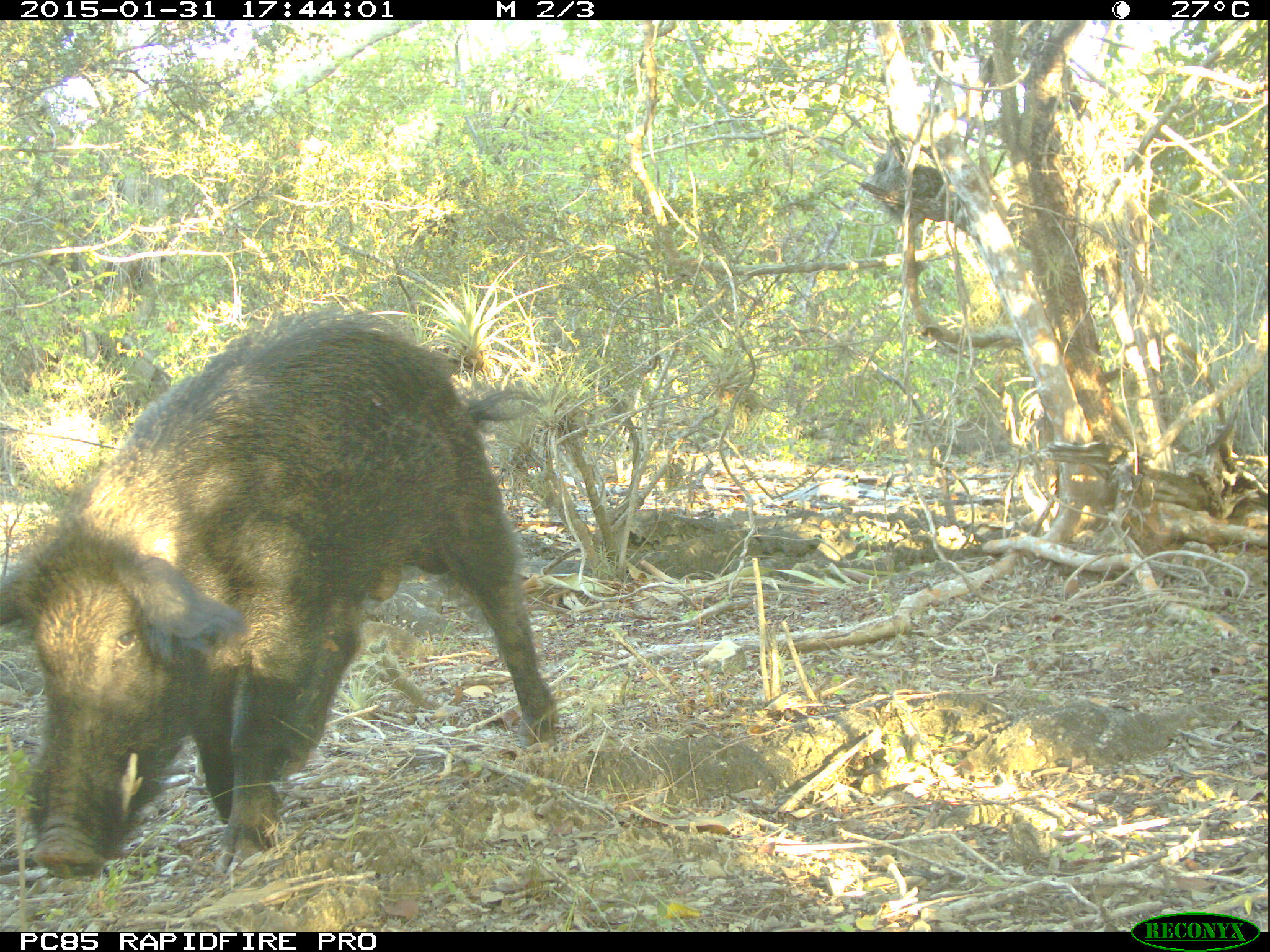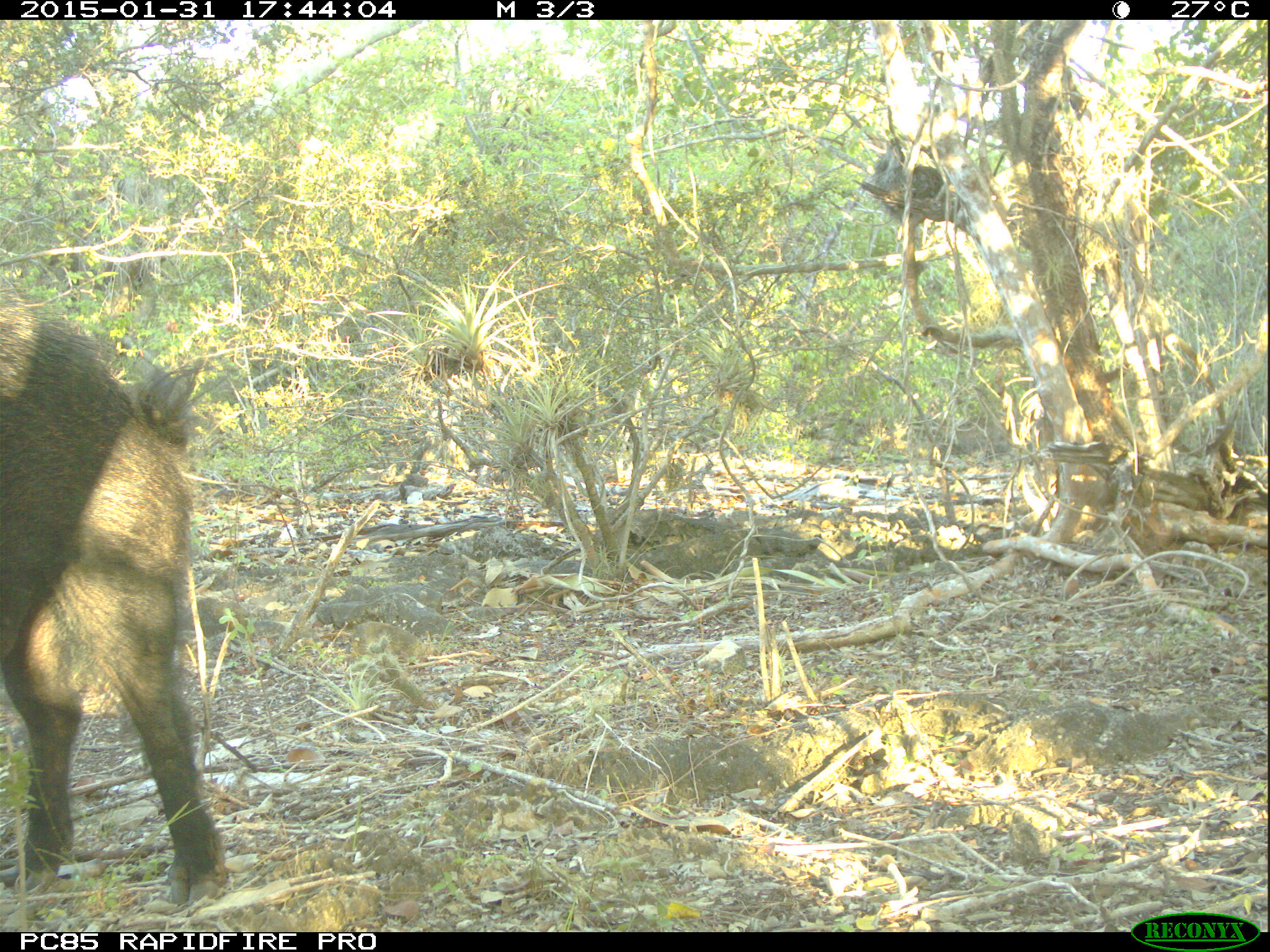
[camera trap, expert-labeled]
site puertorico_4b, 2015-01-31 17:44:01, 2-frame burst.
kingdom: Animalia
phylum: Chordata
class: Mammalia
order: Artiodactyla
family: Suidae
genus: Sus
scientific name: Sus scrofa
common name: pig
Pig (Sus scrofa).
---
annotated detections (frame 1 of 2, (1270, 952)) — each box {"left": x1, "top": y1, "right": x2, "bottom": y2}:
pig: {"left": 9, "top": 308, "right": 557, "bottom": 888}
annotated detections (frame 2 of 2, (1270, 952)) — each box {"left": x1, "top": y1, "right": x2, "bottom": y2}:
pig: {"left": 0, "top": 298, "right": 225, "bottom": 917}